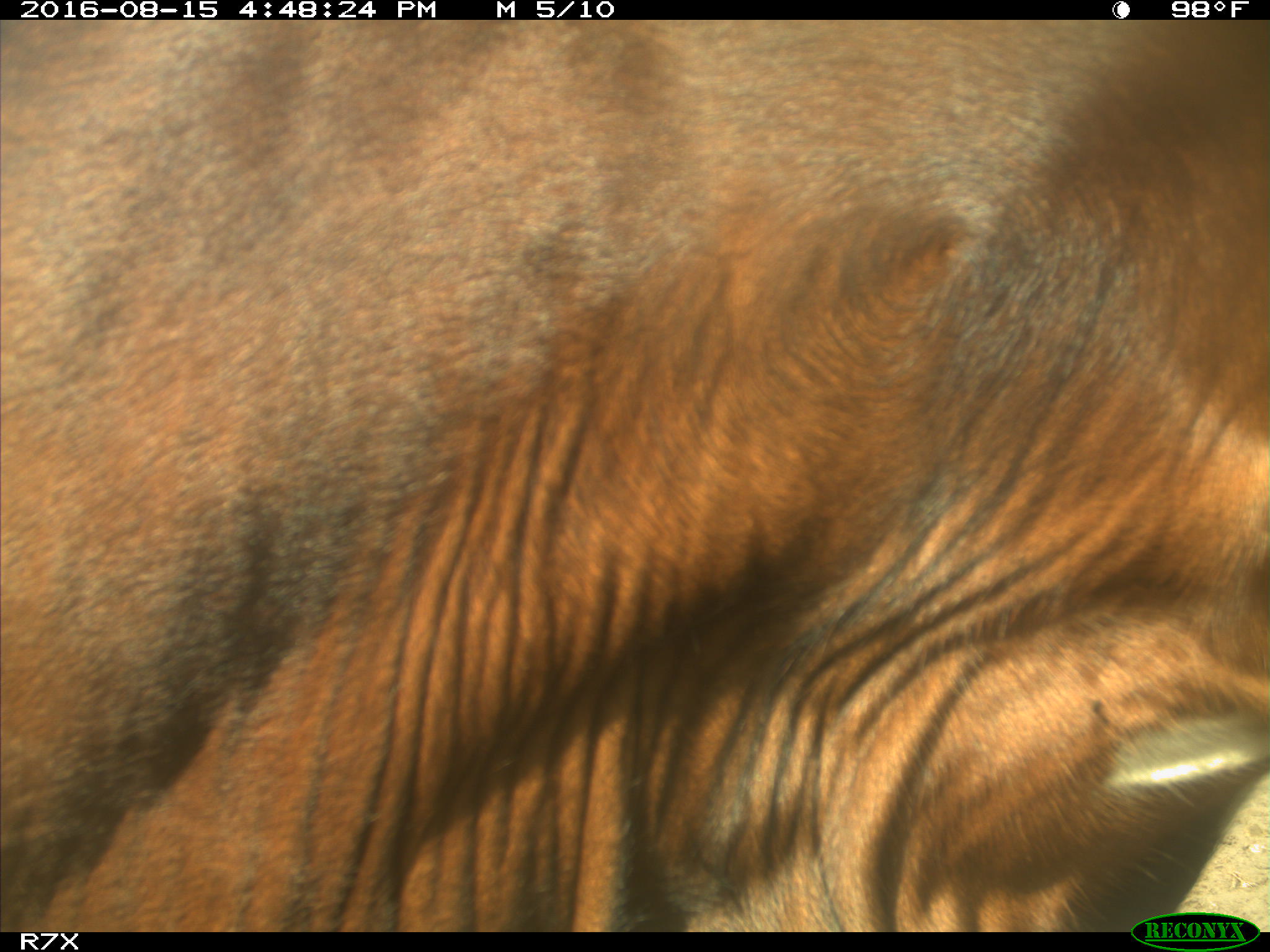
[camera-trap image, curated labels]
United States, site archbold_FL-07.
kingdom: Animalia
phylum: Chordata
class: Mammalia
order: Artiodactyla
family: Bovidae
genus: Bos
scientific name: Bos taurus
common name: domestic cow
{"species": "Bos taurus (domestic cow)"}